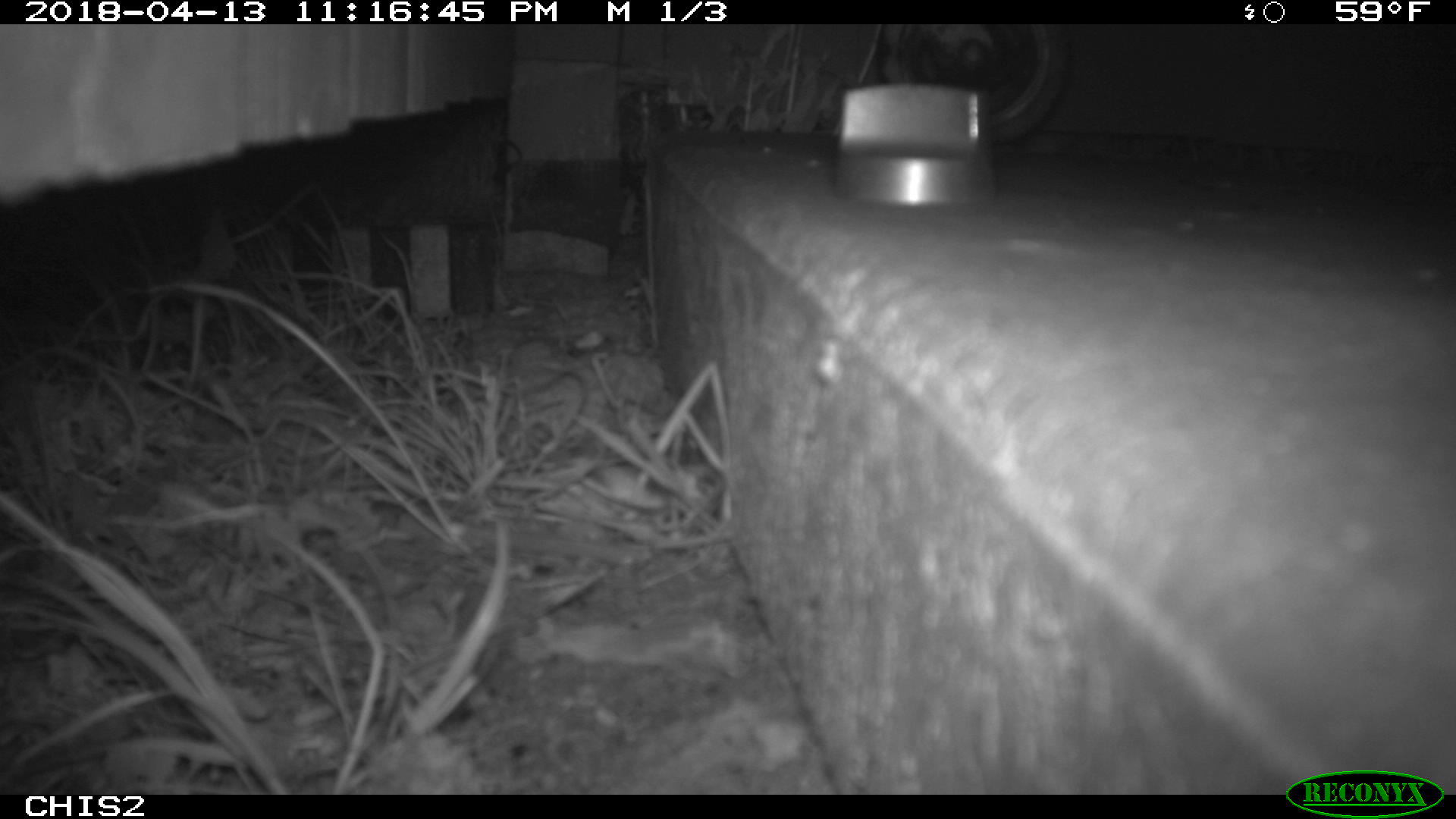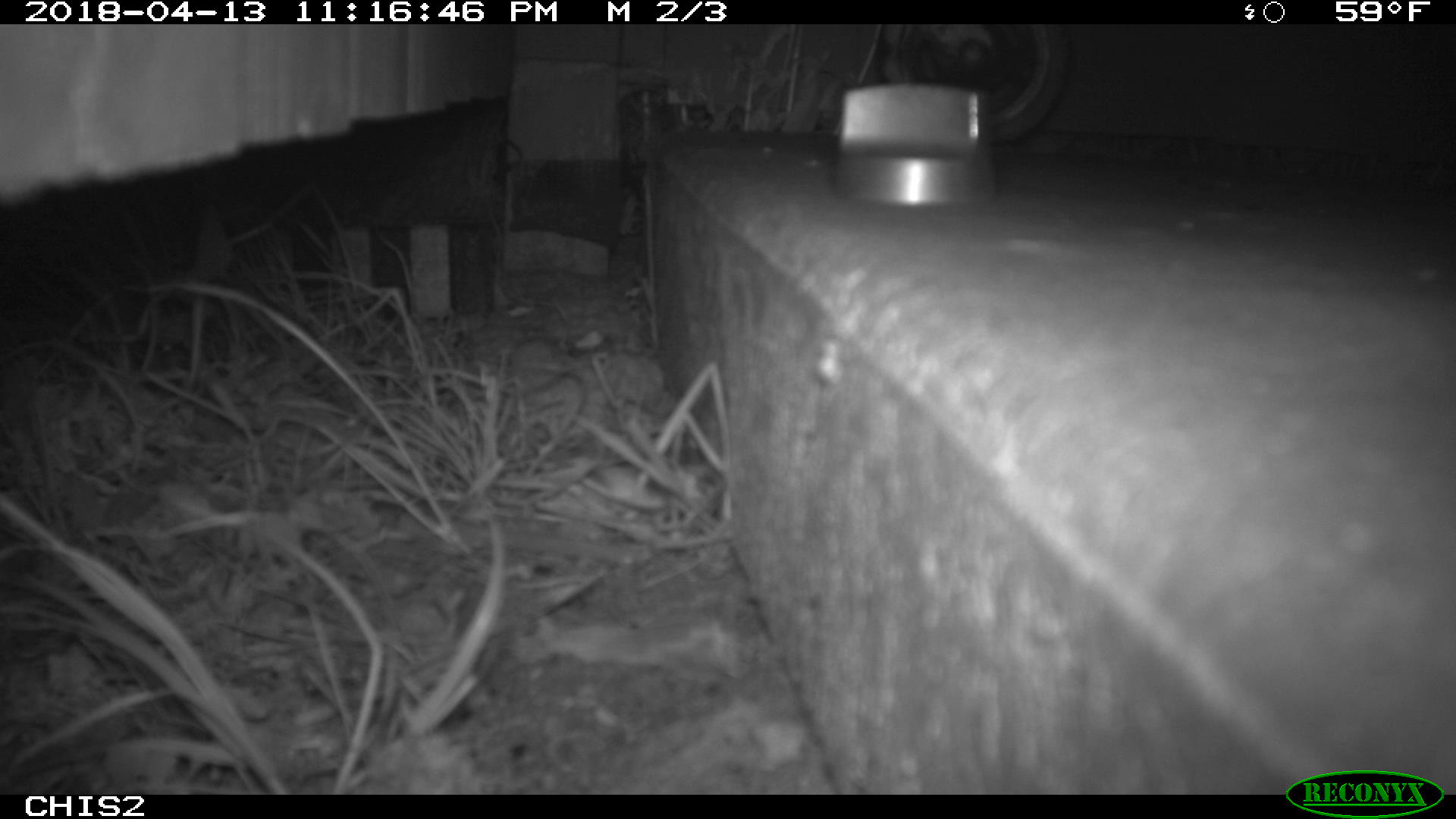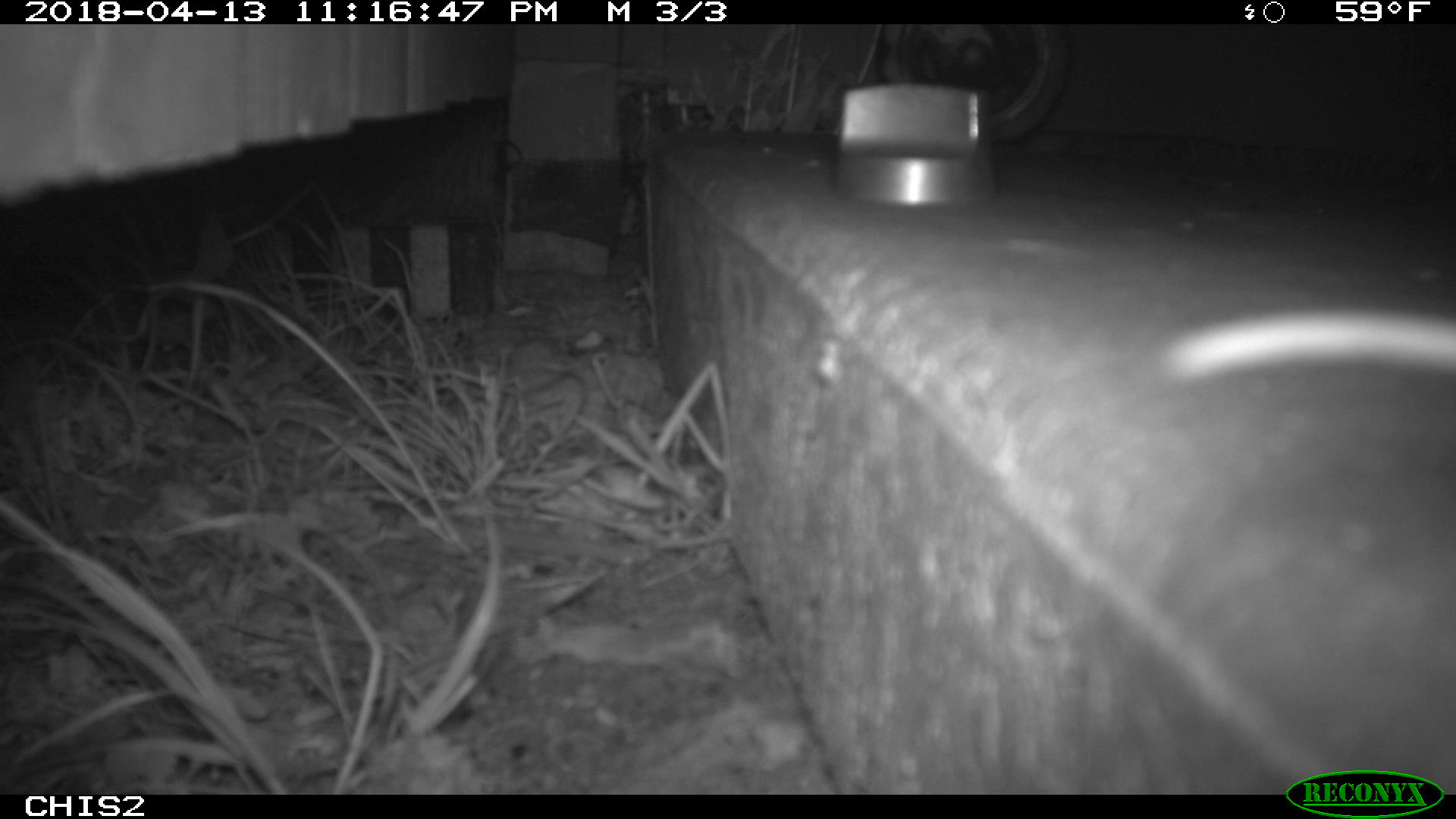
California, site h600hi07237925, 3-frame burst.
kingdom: Animalia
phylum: Chordata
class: Mammalia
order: Rodentia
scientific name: Rodentia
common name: rodent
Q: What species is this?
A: Rodent (Rodentia).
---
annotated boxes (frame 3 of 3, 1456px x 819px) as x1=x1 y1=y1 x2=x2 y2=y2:
rodent: x1=1141 y1=310 x2=1455 y2=382